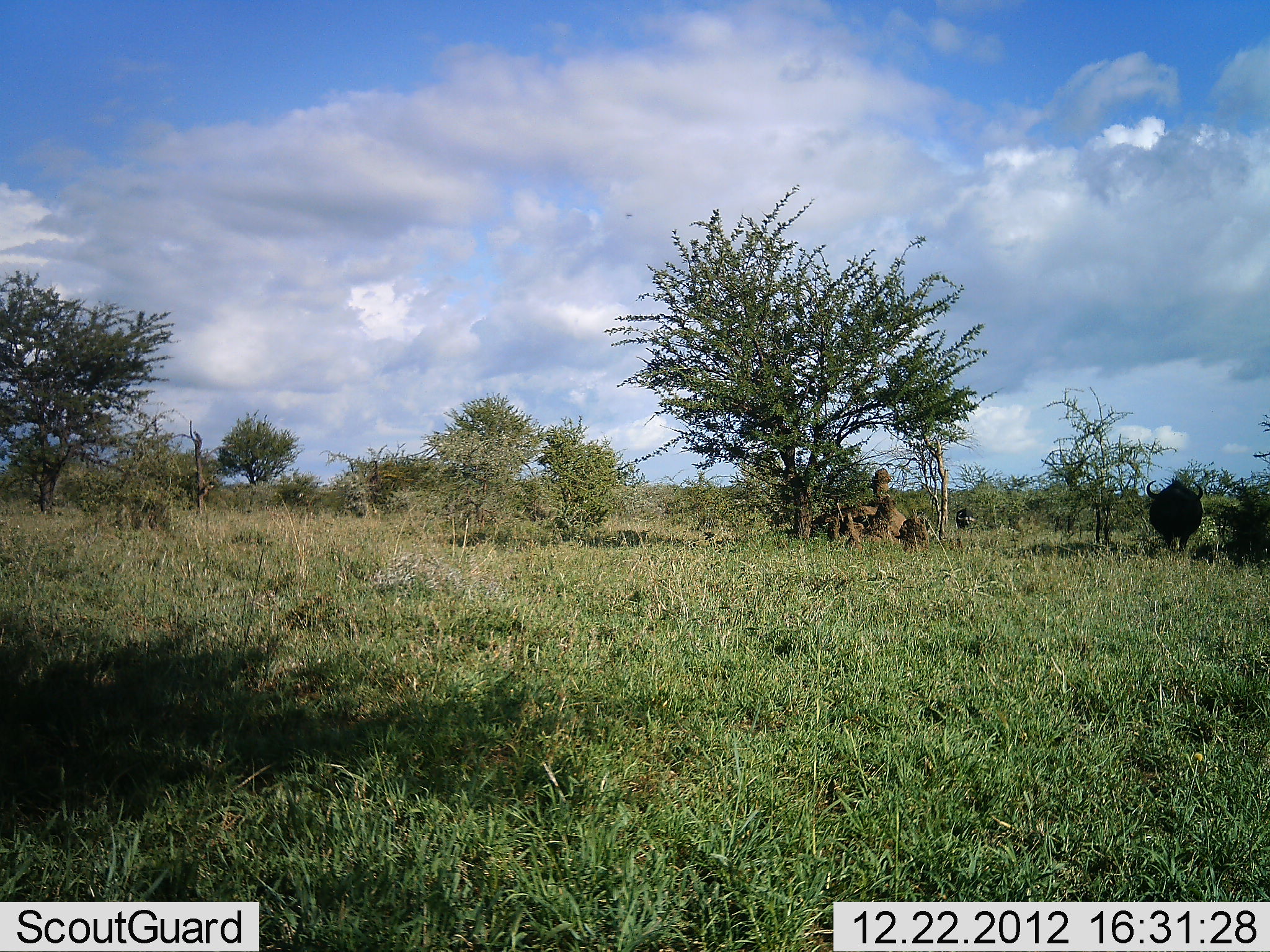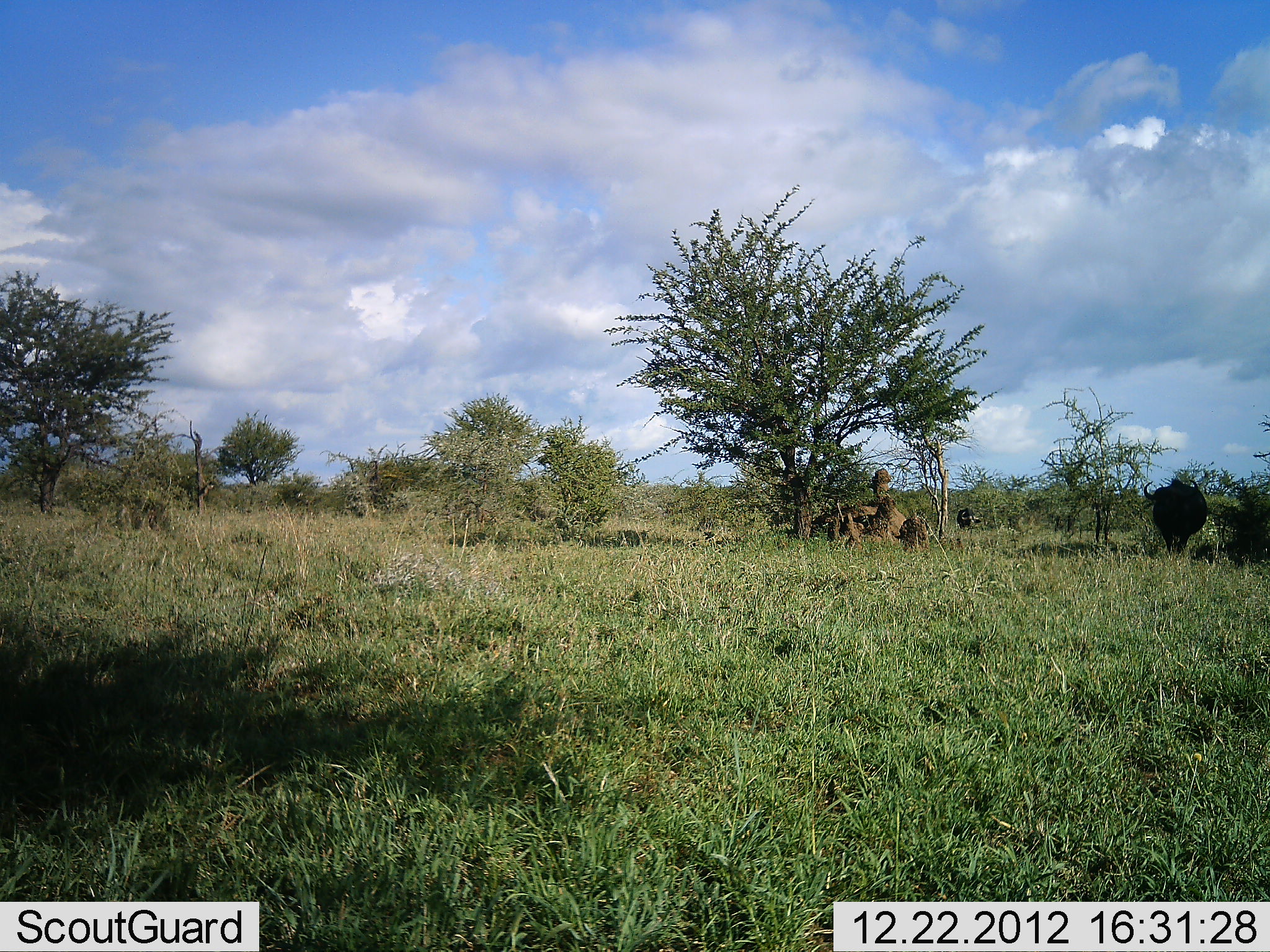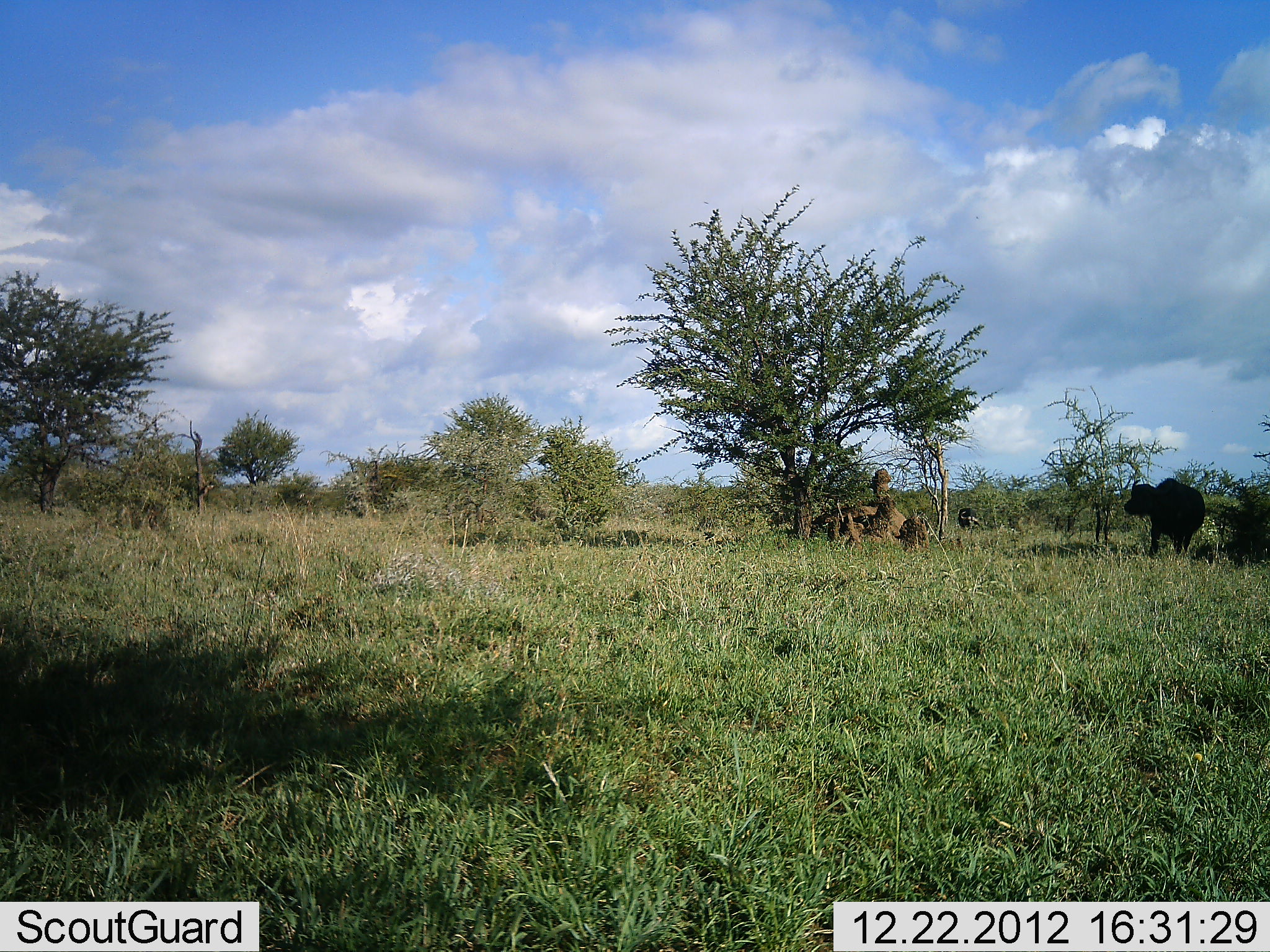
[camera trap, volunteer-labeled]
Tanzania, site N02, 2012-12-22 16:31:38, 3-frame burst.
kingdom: Animalia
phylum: Chordata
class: Mammalia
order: Artiodactyla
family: Bovidae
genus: Syncerus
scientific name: Syncerus caffer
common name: cape buffalo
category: buffalo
Buffalo (cape buffalo) (Syncerus caffer), count 2. Behavior (volunteer vote fractions): standing 27%, resting 0%, moving 73%, interacting 0%. Young present (vote fraction): 0%. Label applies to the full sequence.